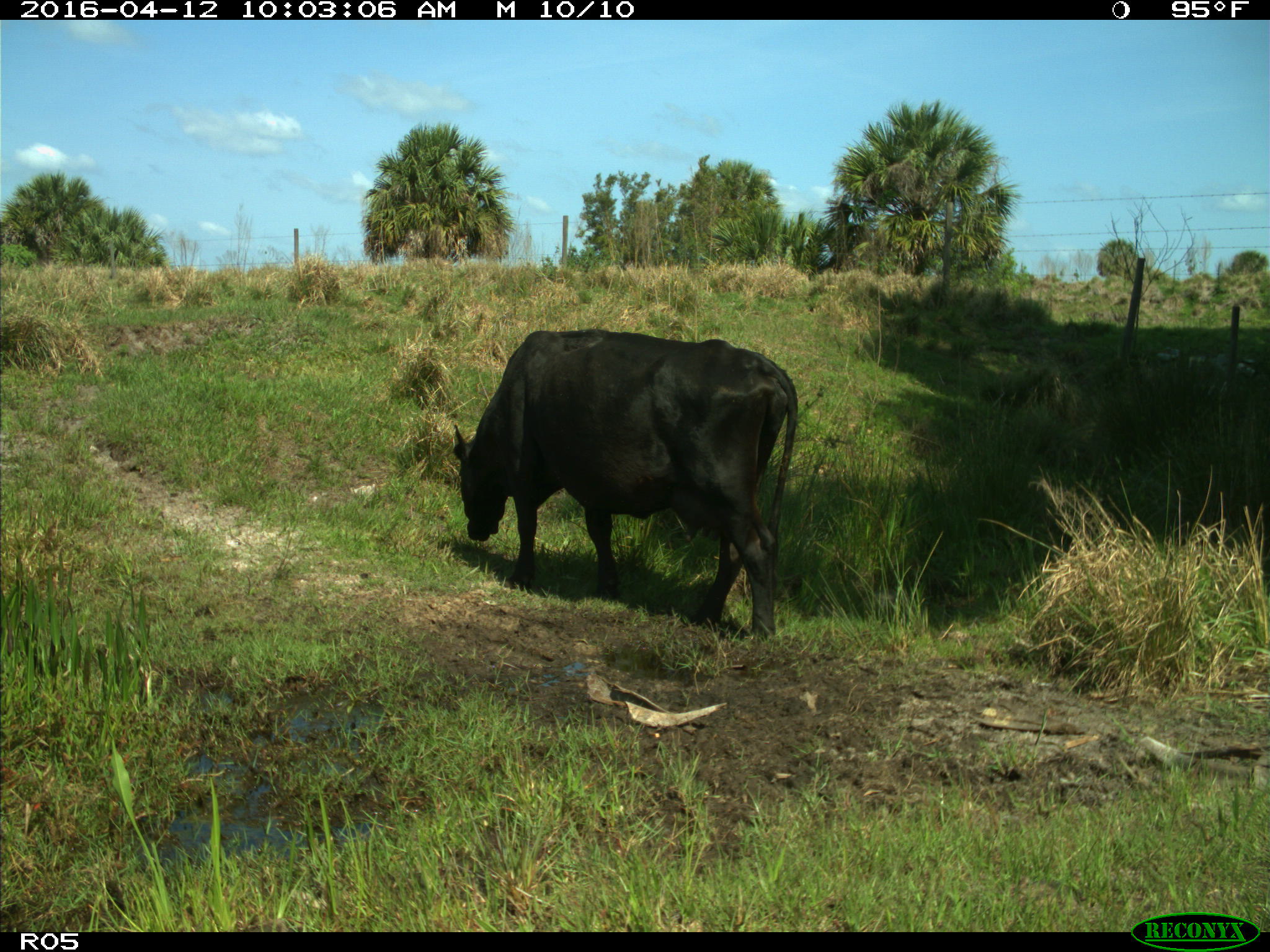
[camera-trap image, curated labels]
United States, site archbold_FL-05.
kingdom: Animalia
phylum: Chordata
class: Mammalia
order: Artiodactyla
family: Bovidae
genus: Bos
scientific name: Bos taurus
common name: domestic cow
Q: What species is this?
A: Bos taurus (domestic cow).